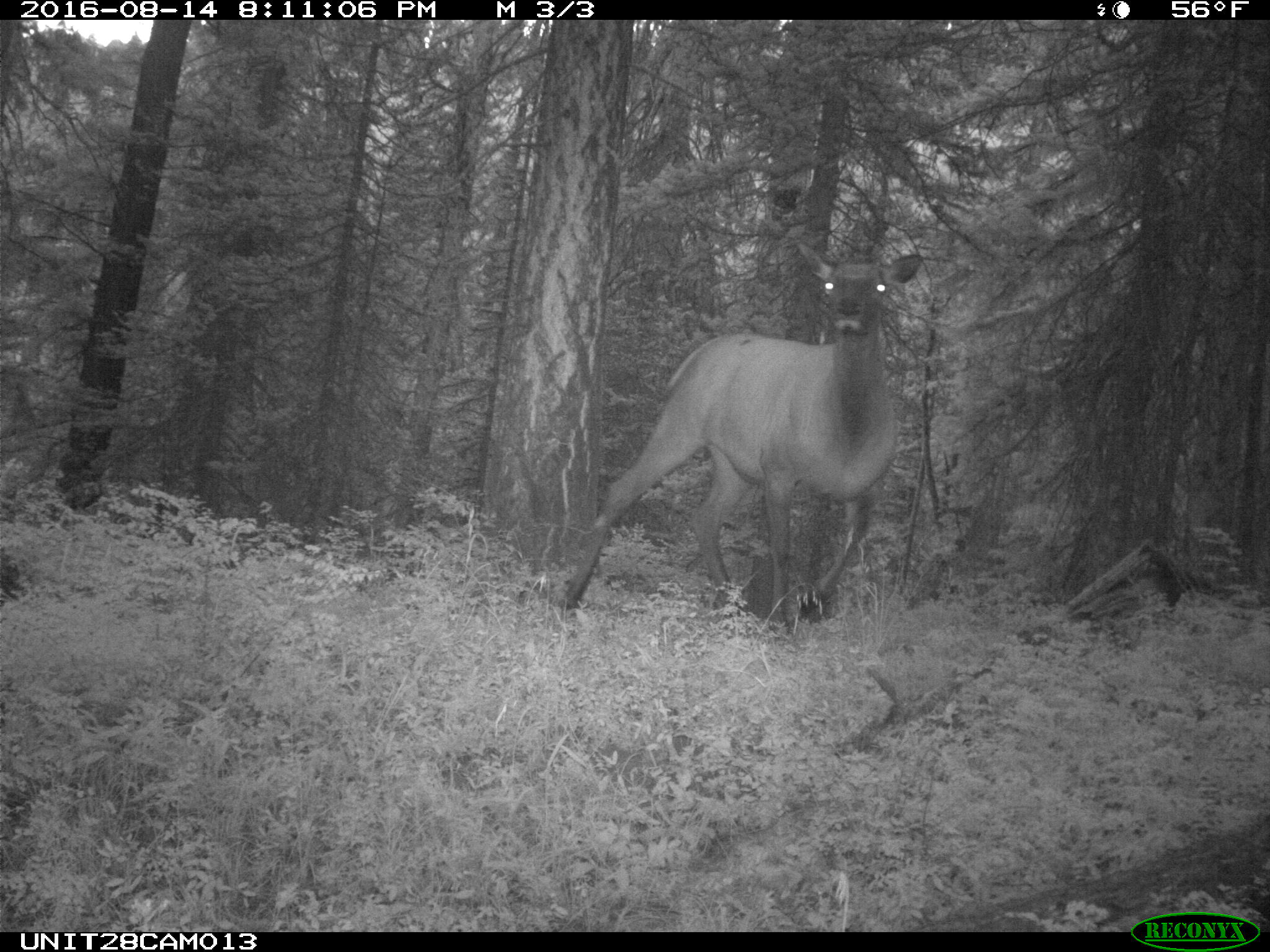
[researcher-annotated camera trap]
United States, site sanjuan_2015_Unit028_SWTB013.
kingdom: Animalia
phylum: Chordata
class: Mammalia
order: Artiodactyla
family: Cervidae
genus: Cervus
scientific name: Cervus elaphus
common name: red deer